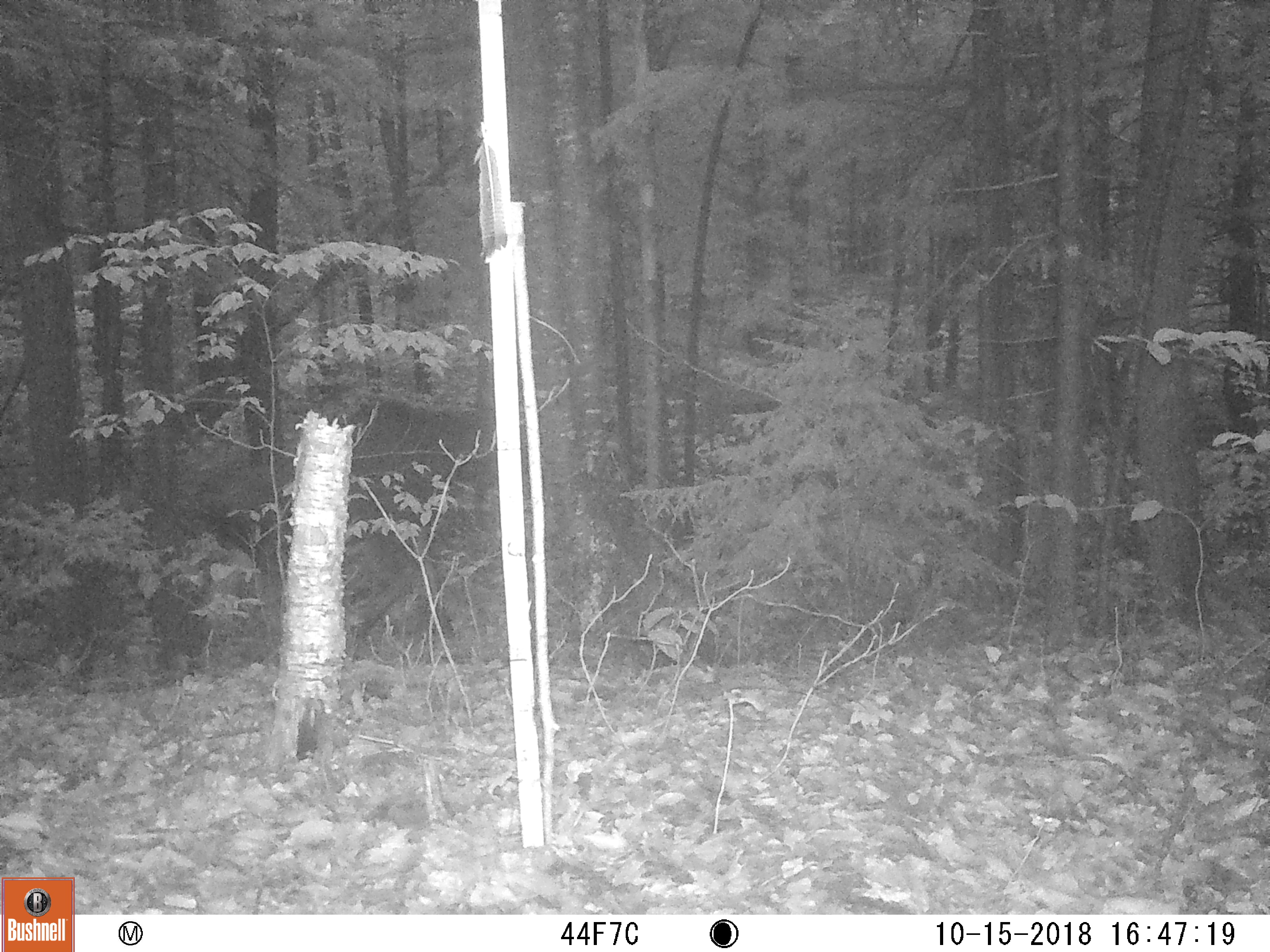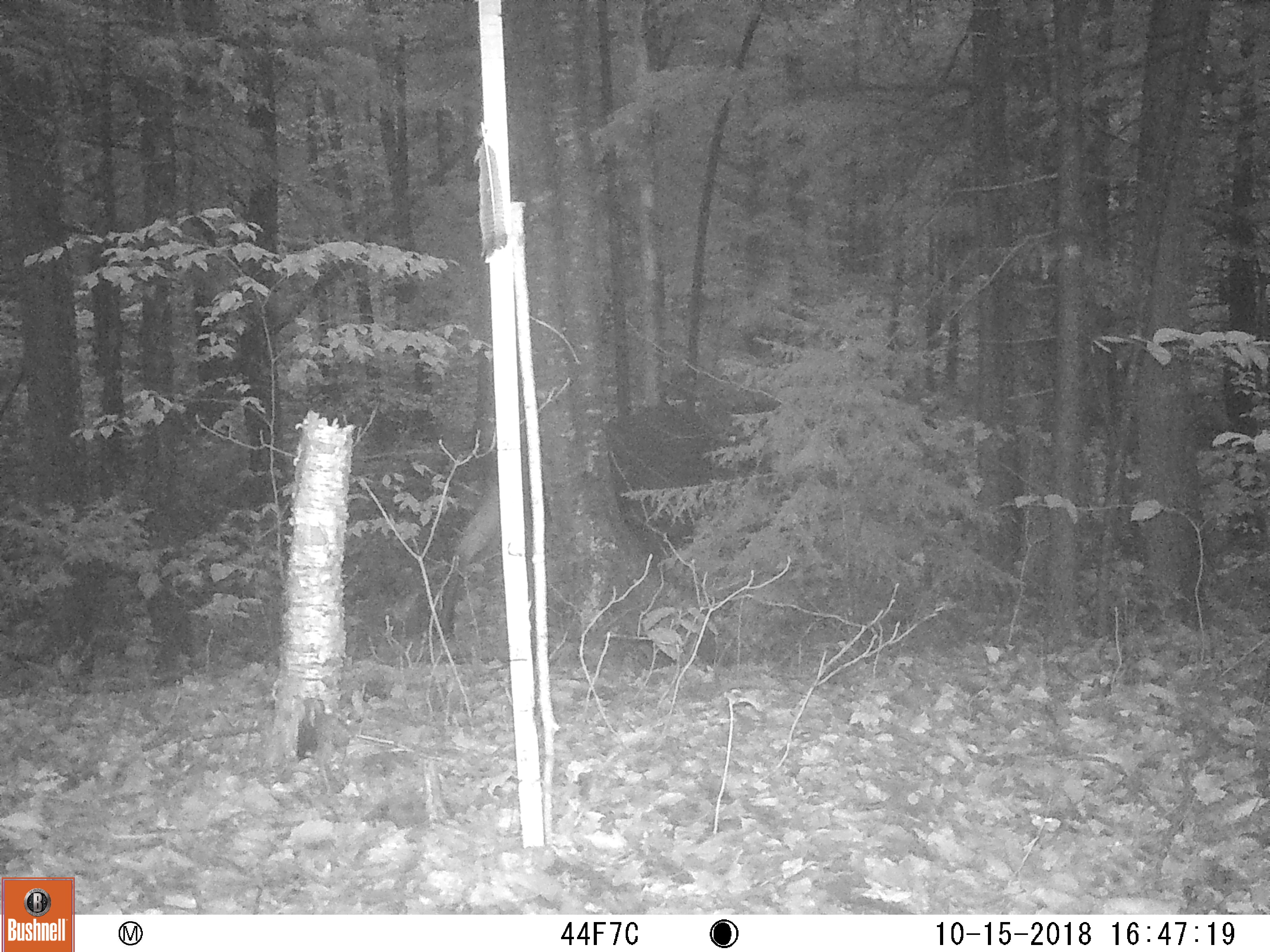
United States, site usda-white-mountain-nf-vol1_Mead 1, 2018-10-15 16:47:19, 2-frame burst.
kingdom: Animalia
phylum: Chordata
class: Mammalia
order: Artiodactyla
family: Cervidae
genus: Alces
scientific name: Alces alces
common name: moose